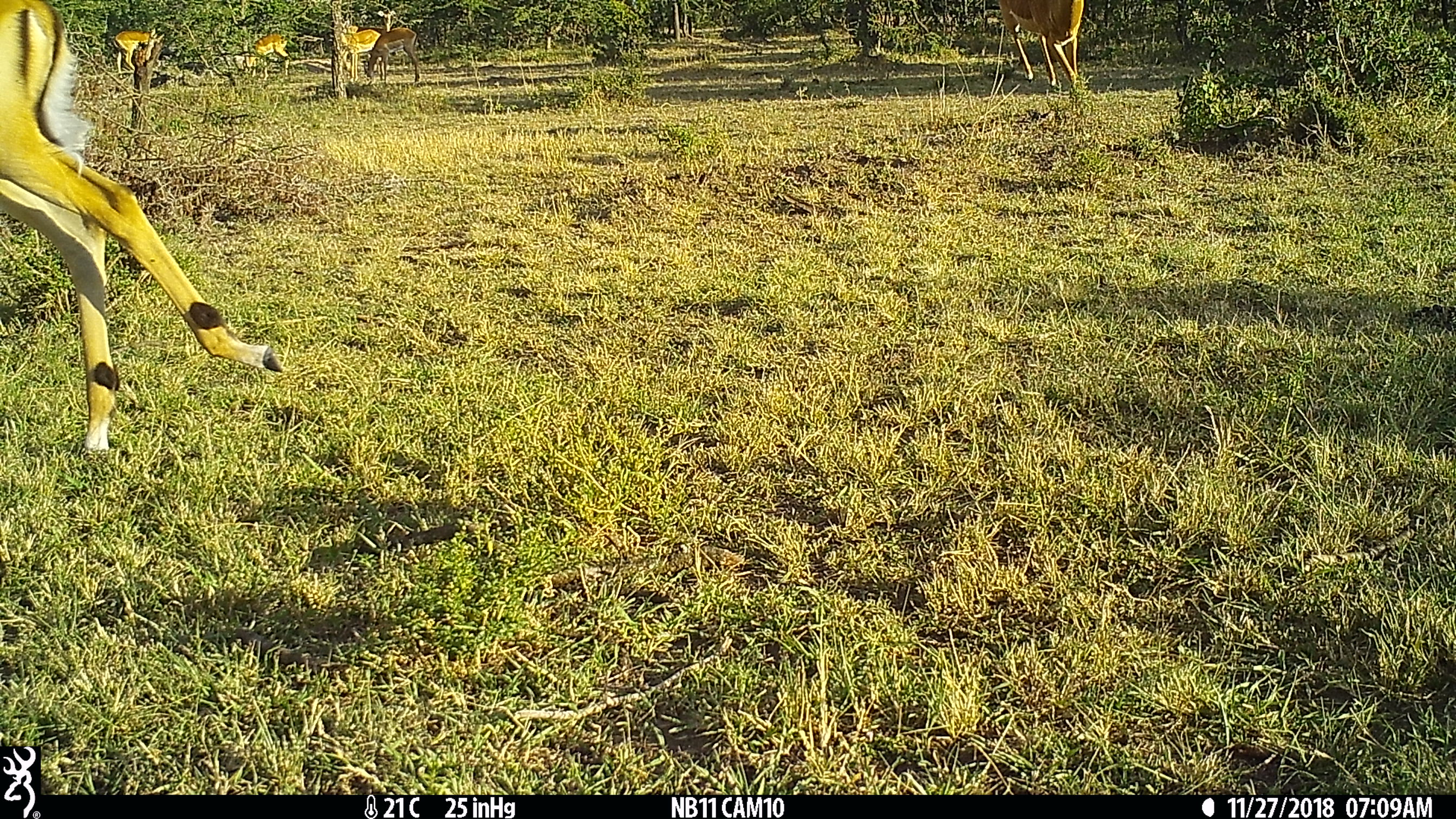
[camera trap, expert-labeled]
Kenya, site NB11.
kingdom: Animalia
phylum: Chordata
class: Mammalia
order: Artiodactyla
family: Bovidae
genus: Aepyceros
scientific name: Aepyceros melampus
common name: impala